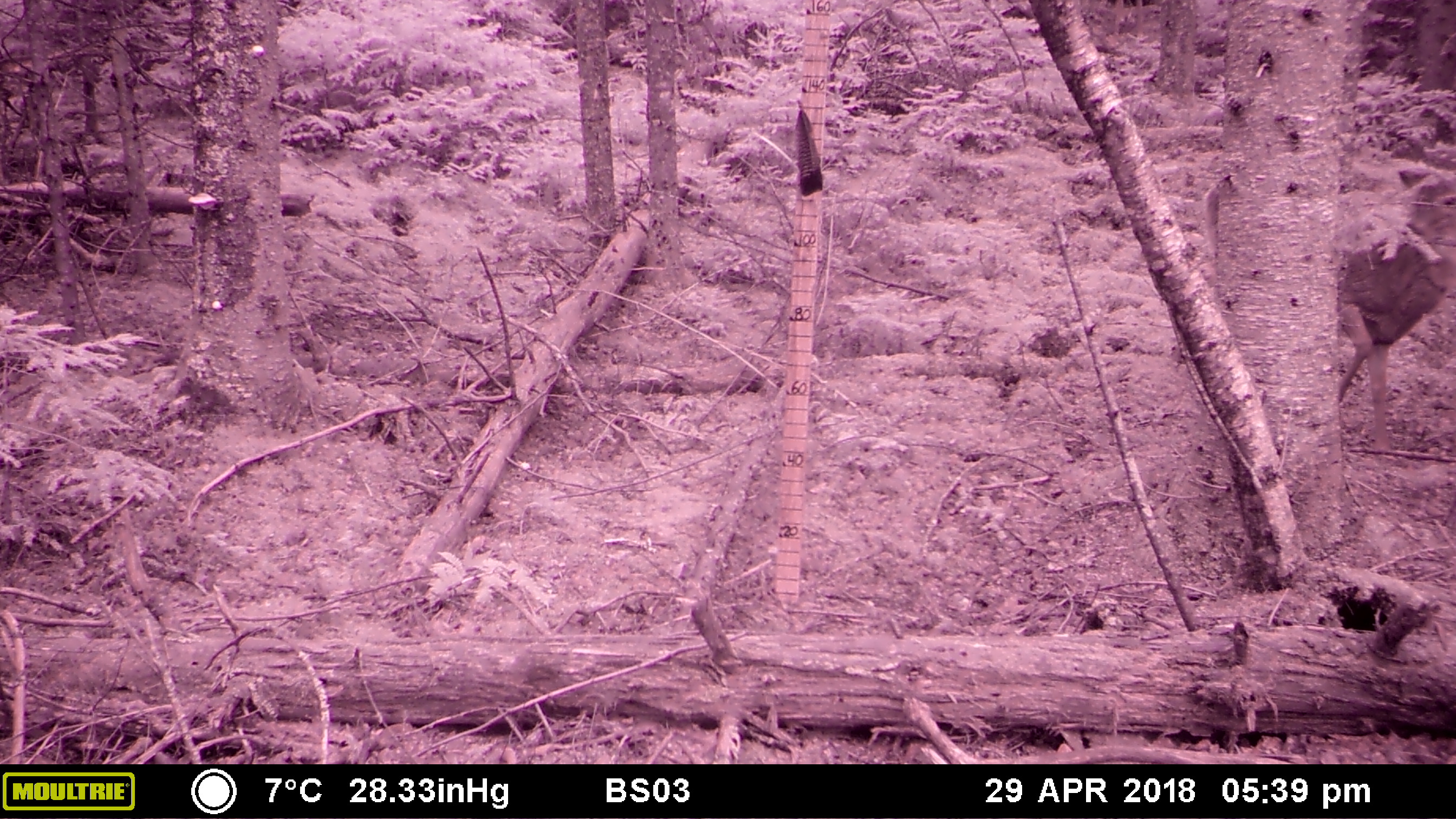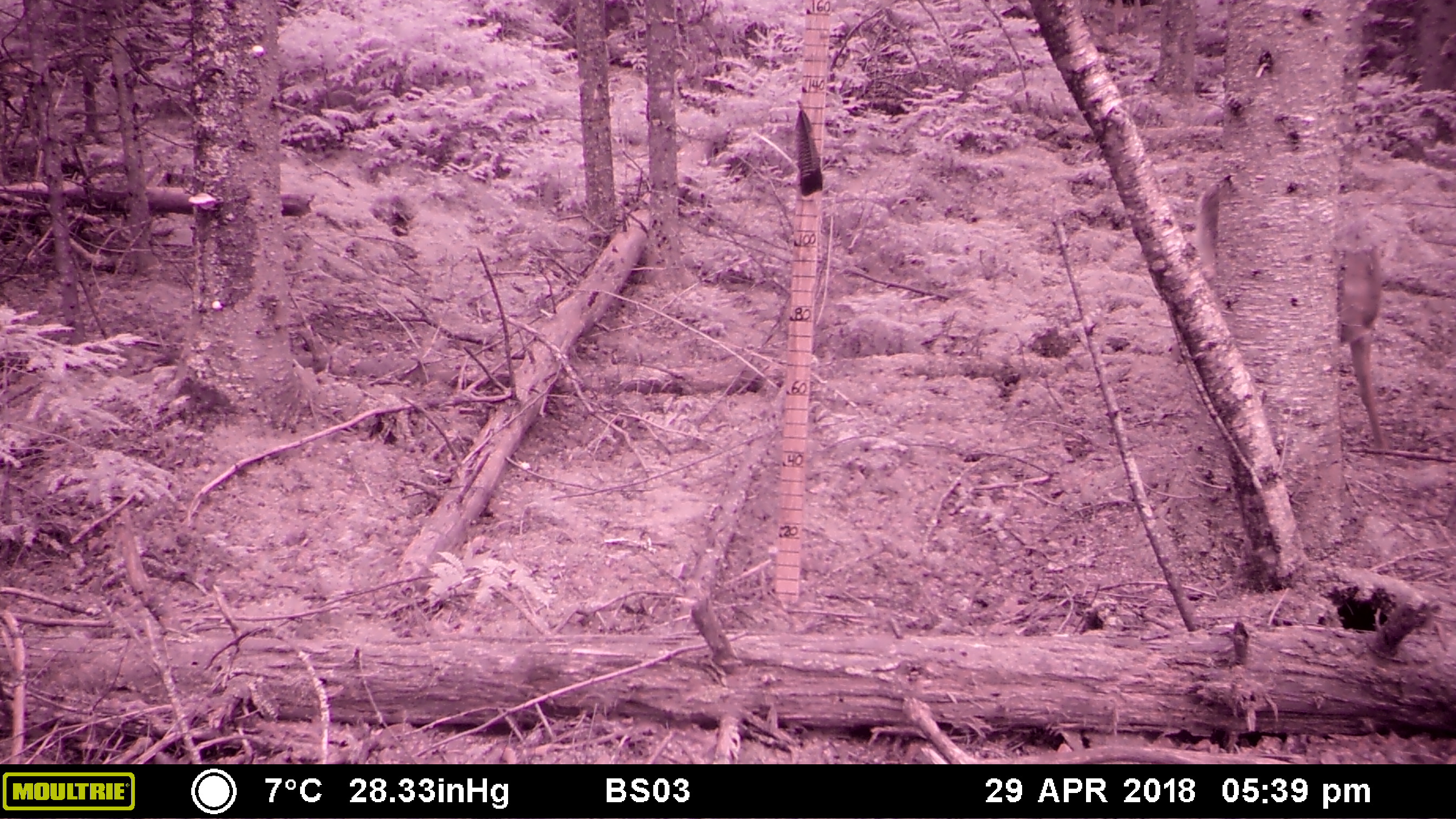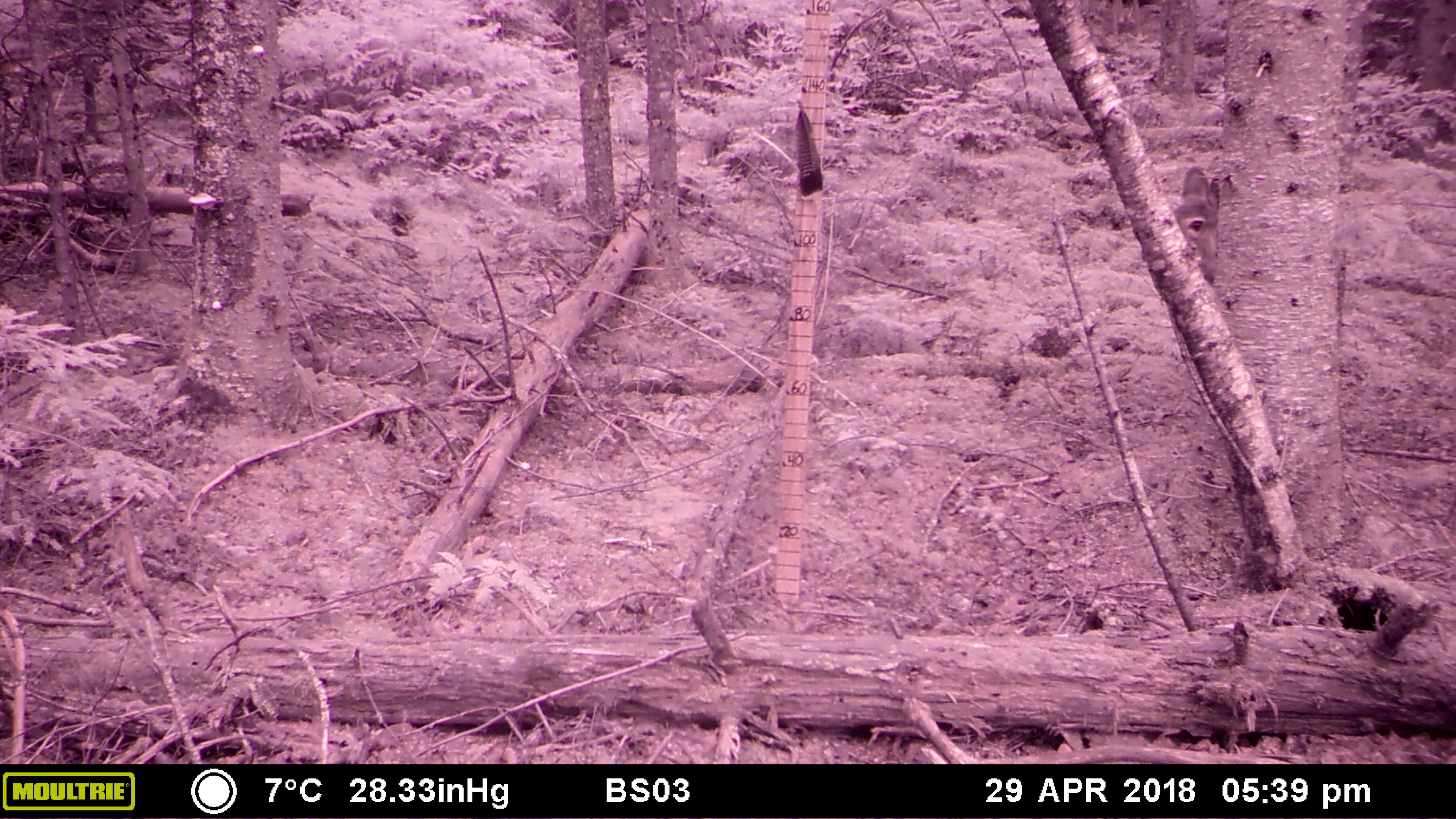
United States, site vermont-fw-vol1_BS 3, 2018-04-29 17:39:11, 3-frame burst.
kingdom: Animalia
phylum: Chordata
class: Mammalia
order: Artiodactyla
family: Cervidae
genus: Odocoileus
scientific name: Odocoileus virginianus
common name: white-tailed deer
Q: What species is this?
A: White-tailed deer (Odocoileus virginianus).